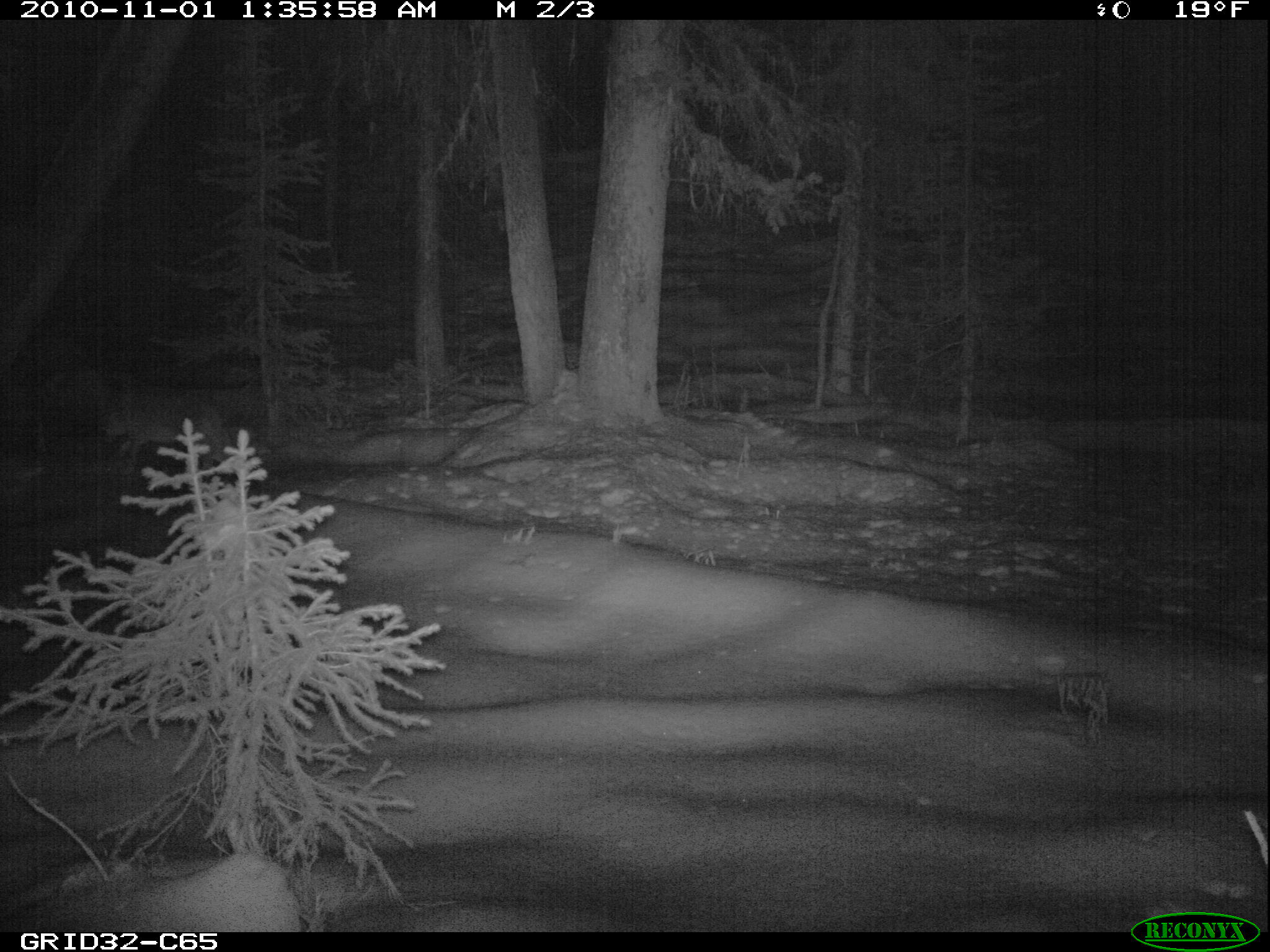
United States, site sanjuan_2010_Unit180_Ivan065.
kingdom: Animalia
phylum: Chordata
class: Mammalia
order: Carnivora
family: Canidae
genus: Canis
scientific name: Canis latrans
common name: coyote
Canis latrans (coyote).